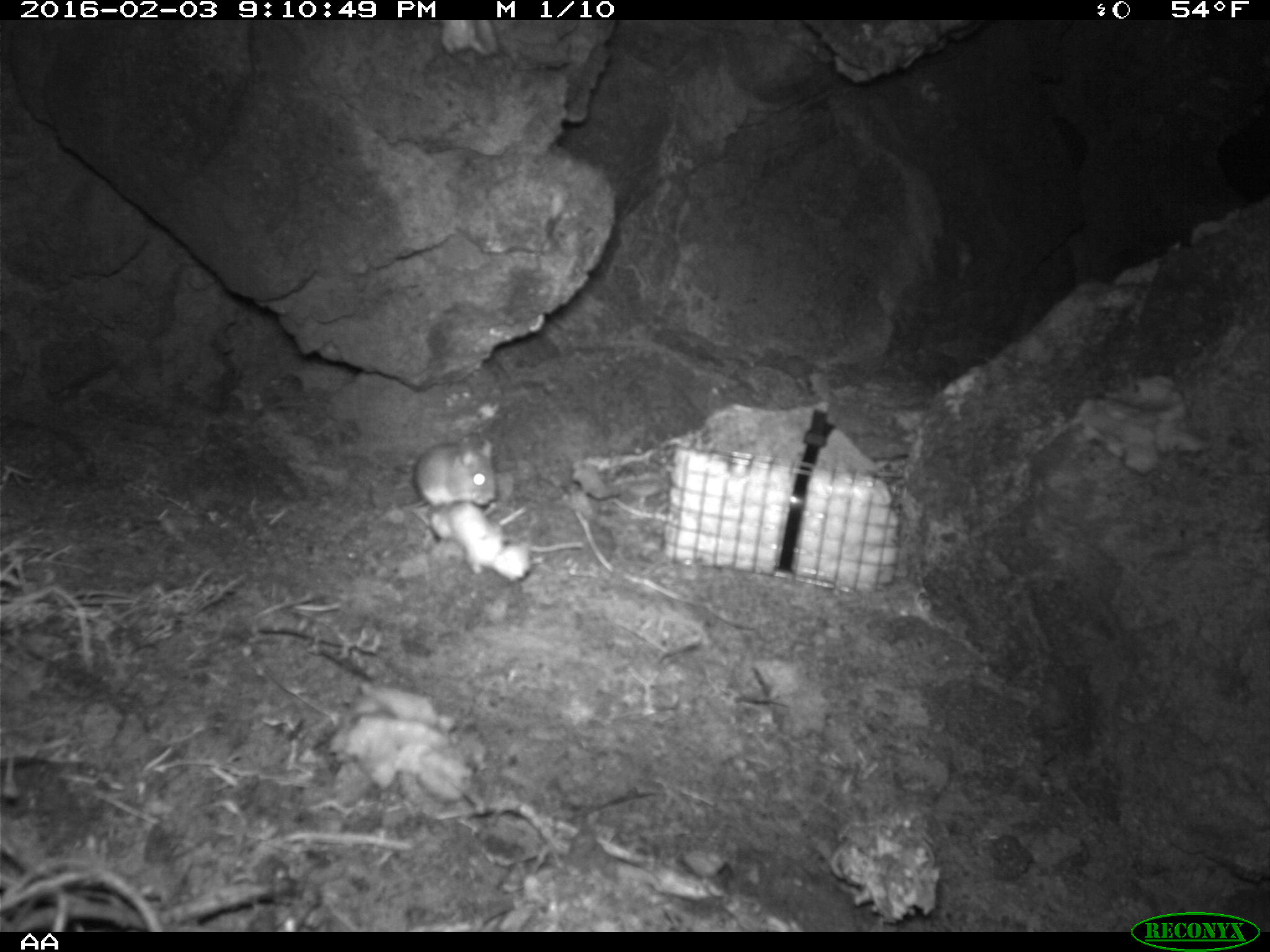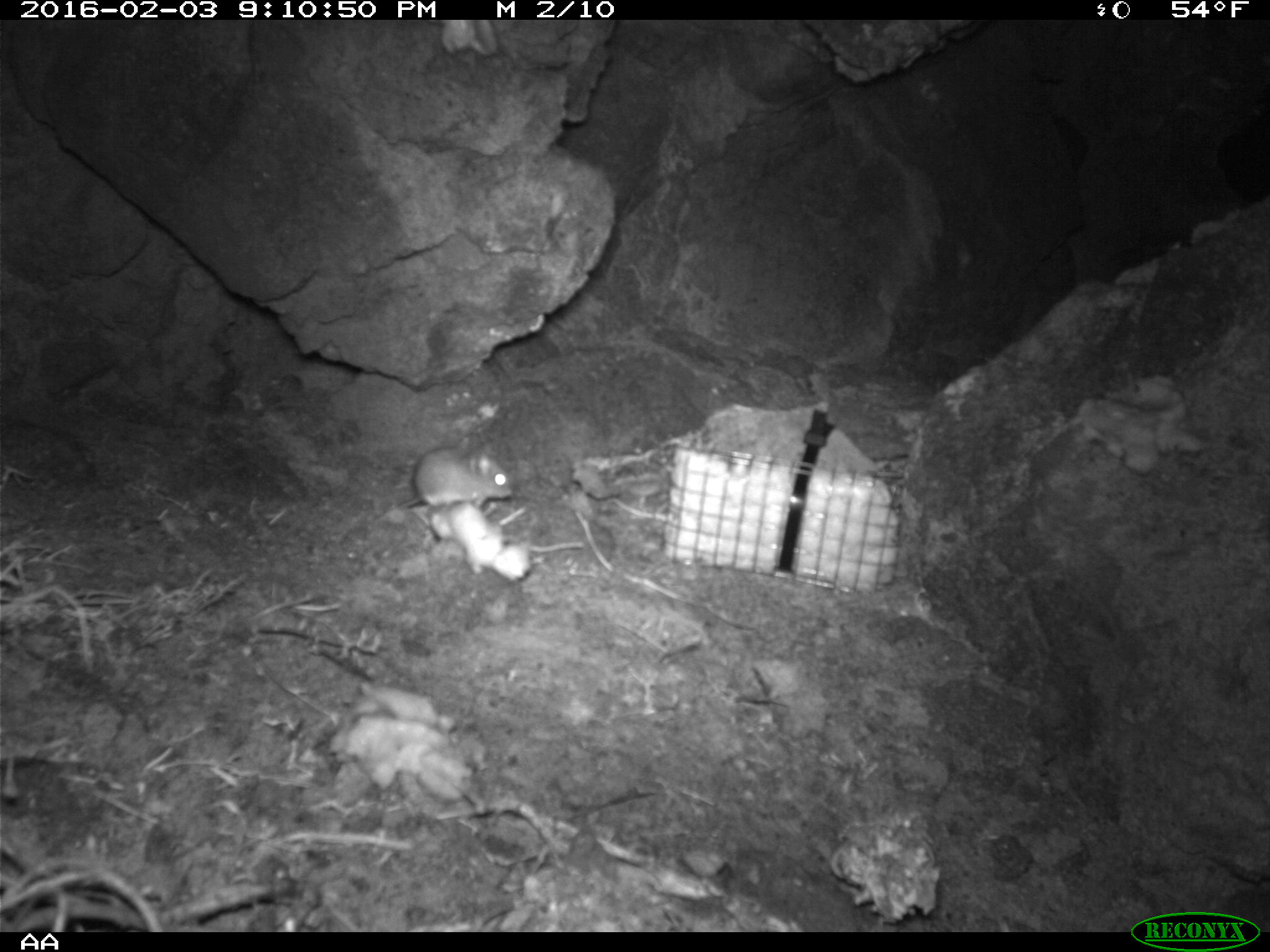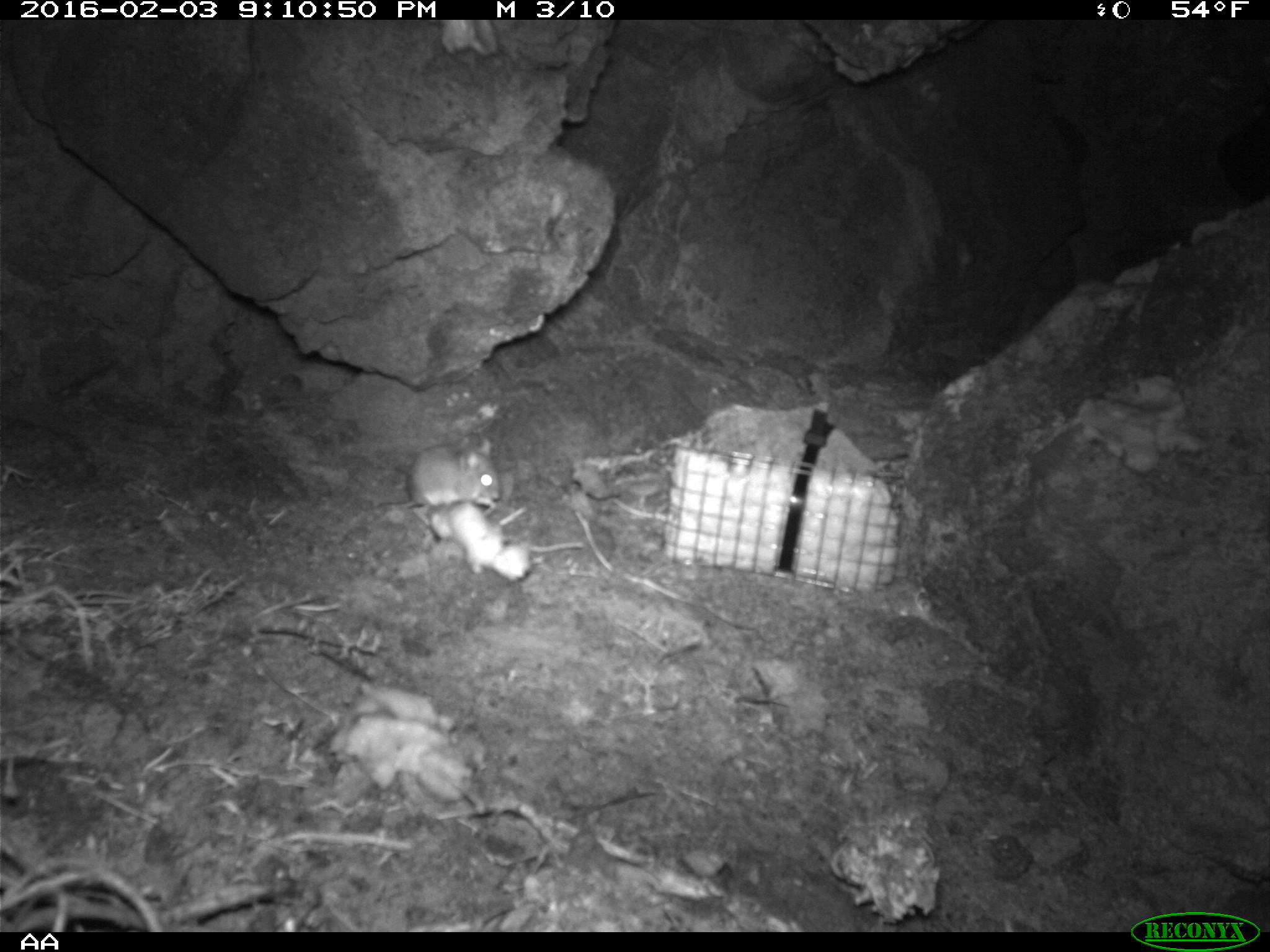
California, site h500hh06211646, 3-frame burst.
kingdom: Animalia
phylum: Chordata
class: Mammalia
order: Rodentia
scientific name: Rodentia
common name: rodent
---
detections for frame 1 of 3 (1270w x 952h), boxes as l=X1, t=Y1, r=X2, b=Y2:
rodent: l=370, t=438, r=495, b=509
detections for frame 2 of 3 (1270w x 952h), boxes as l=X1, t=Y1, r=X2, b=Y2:
rodent: l=371, t=442, r=513, b=521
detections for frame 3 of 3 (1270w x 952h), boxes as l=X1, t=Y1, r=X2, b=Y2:
rodent: l=373, t=433, r=498, b=525